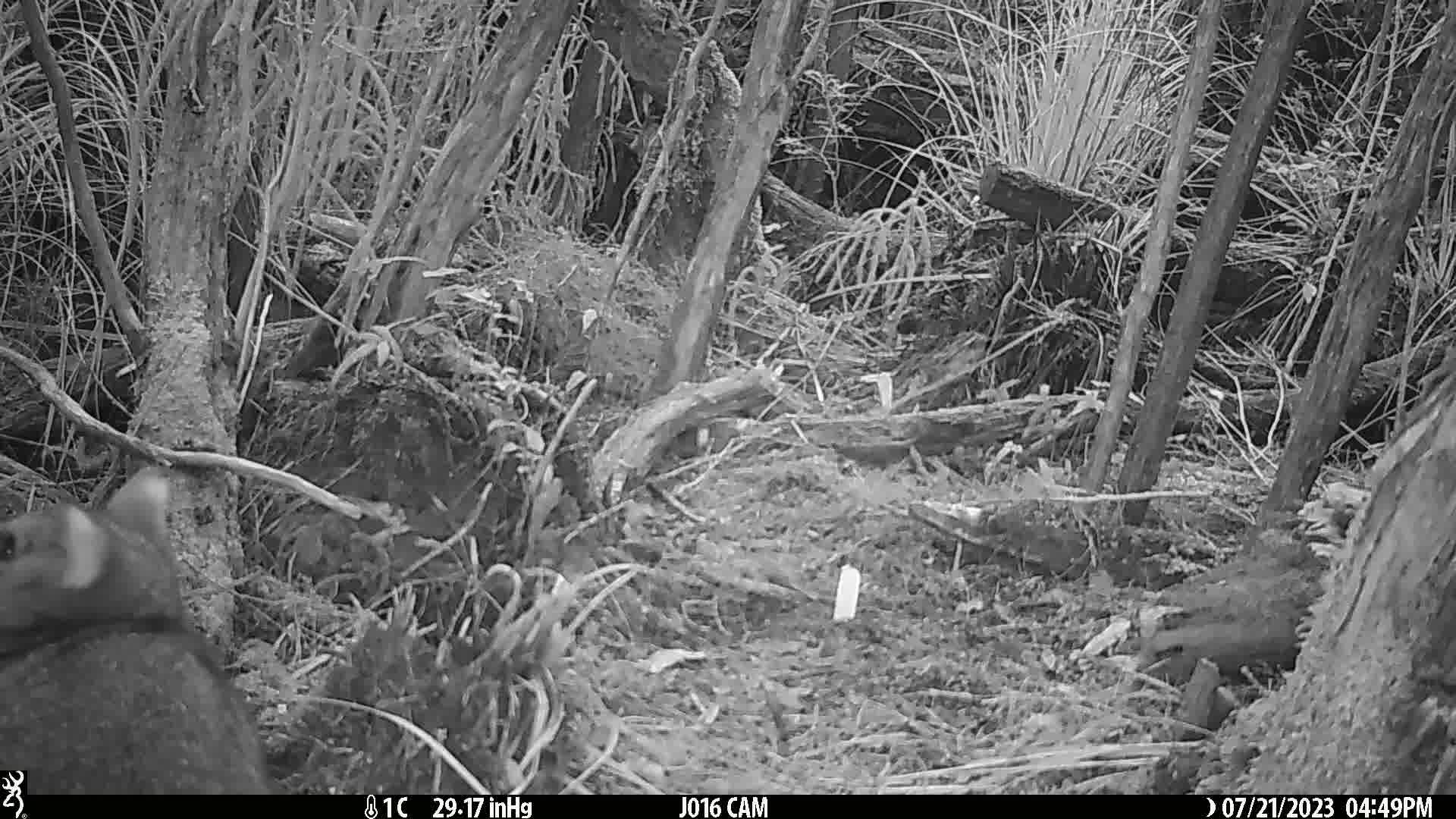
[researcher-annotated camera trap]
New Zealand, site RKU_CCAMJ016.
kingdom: Animalia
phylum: Chordata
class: Mammalia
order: Diprotodontia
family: Phalangeridae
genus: Trichosurus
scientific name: Trichosurus vulpecula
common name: common brushtail possum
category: possum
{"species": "possum (common brushtail possum) (Trichosurus vulpecula)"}